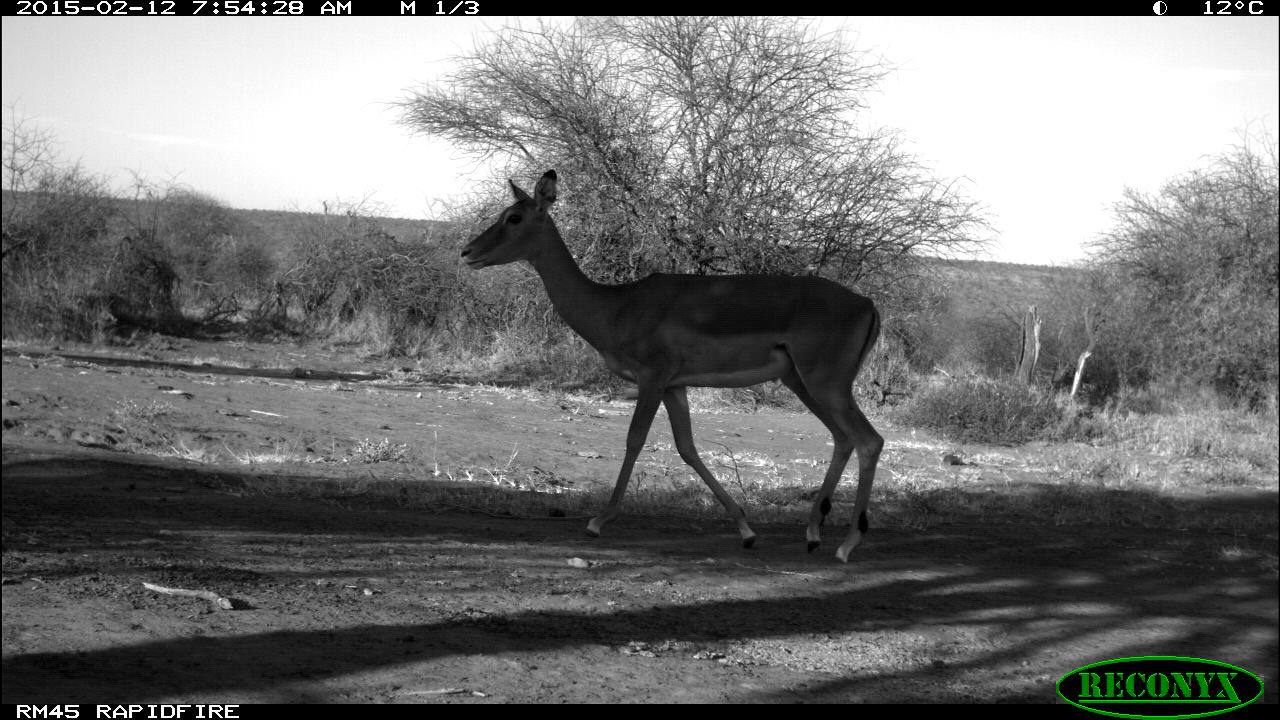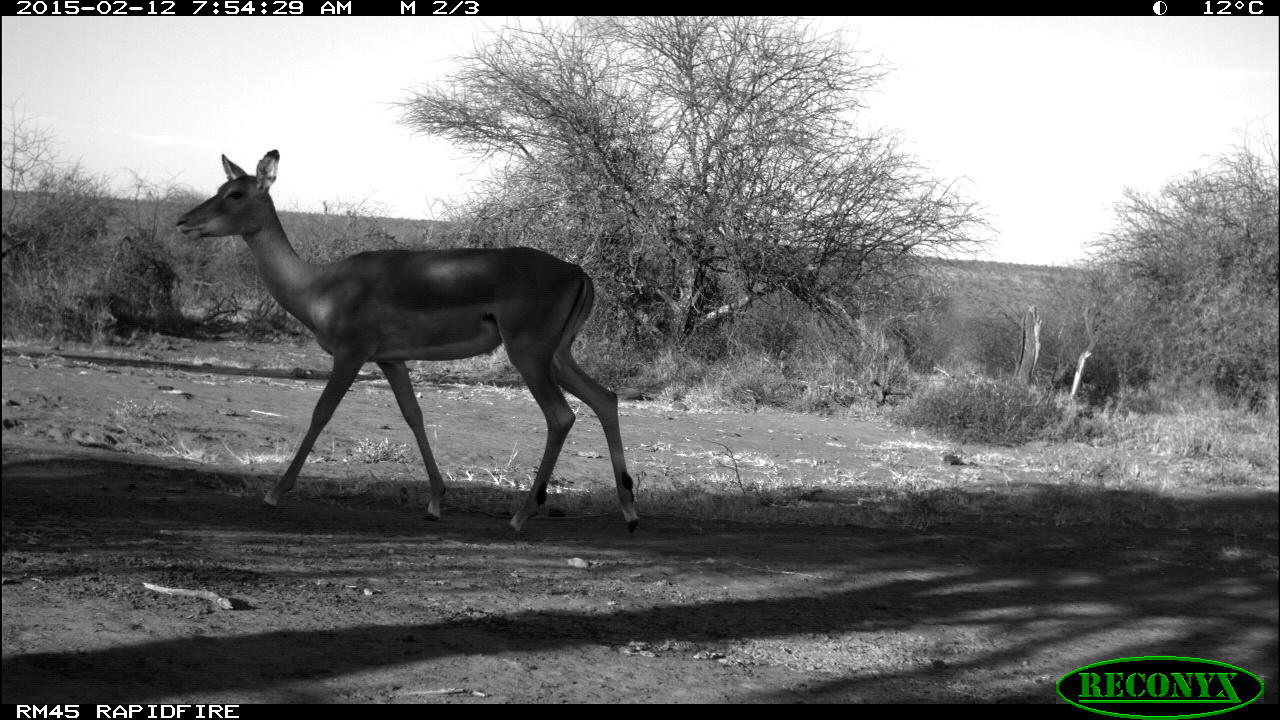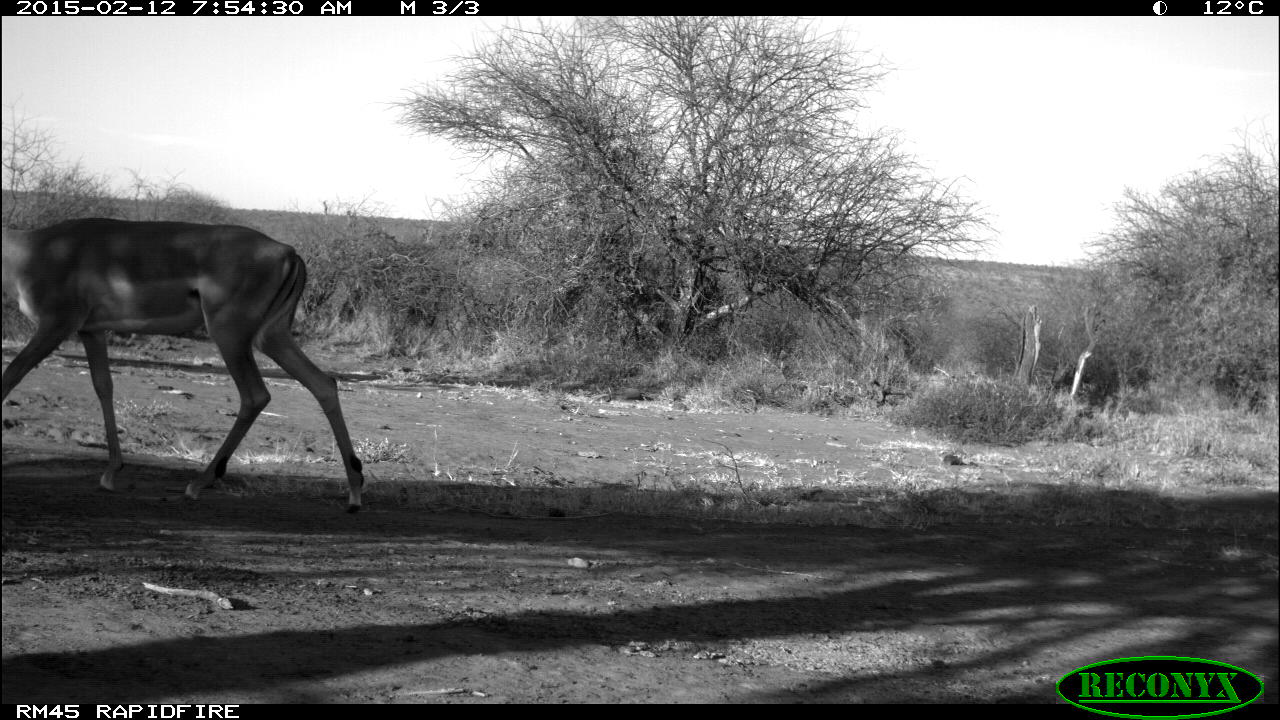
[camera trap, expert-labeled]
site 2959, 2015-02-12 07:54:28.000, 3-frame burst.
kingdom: Animalia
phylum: Chordata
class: Mammalia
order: Artiodactyla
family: Bovidae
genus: Aepyceros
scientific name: Aepyceros melampus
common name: impala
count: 4